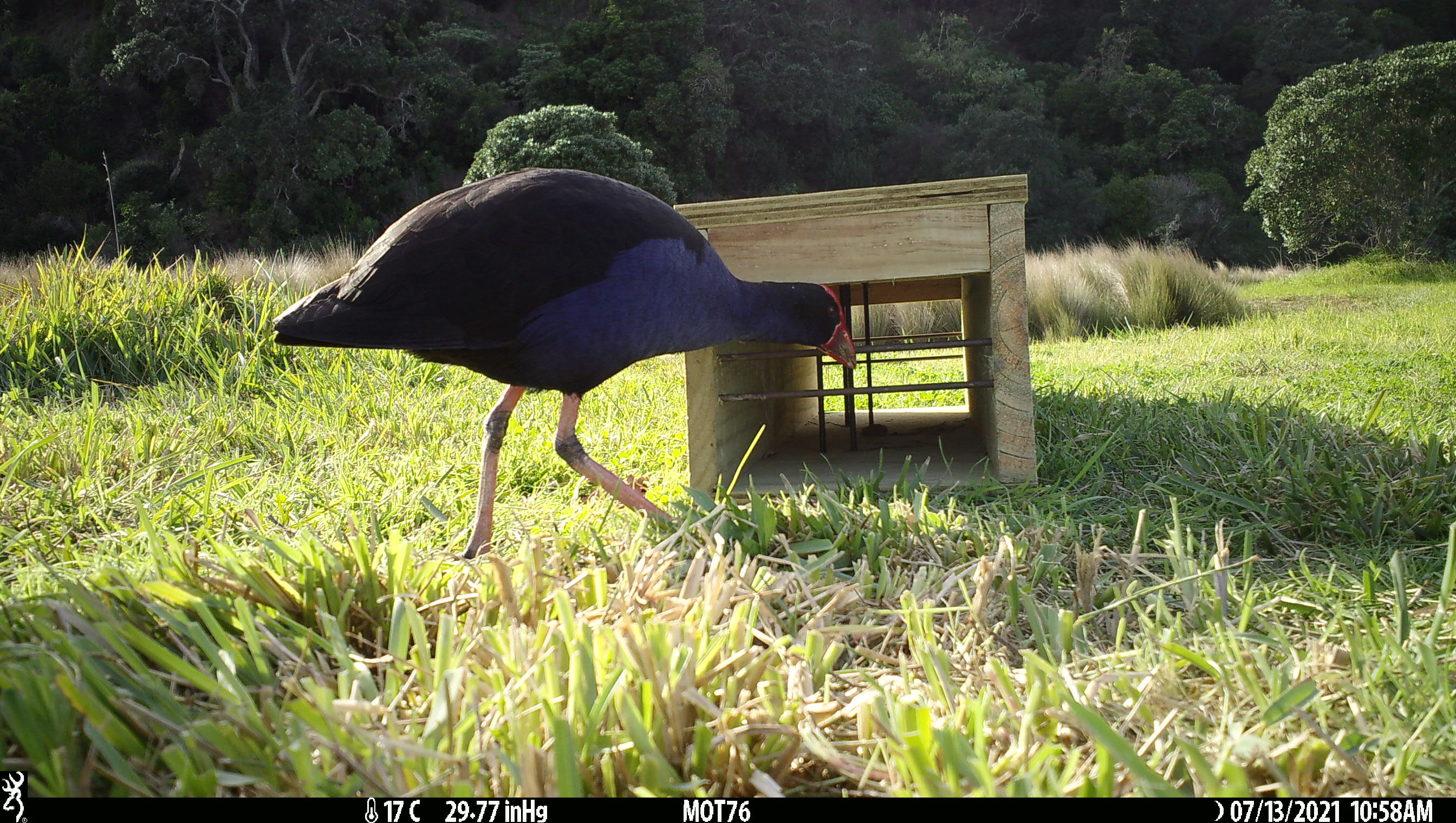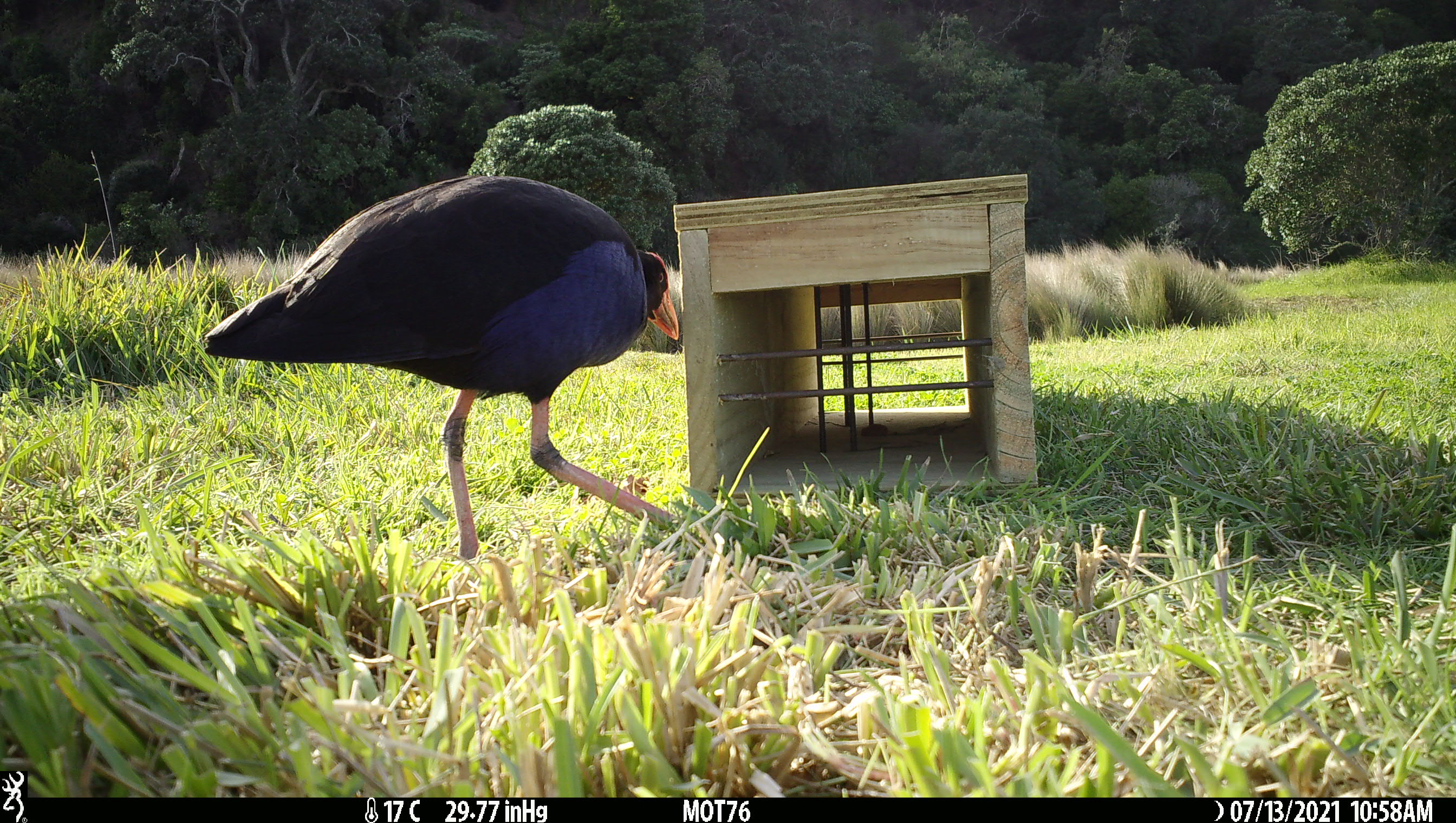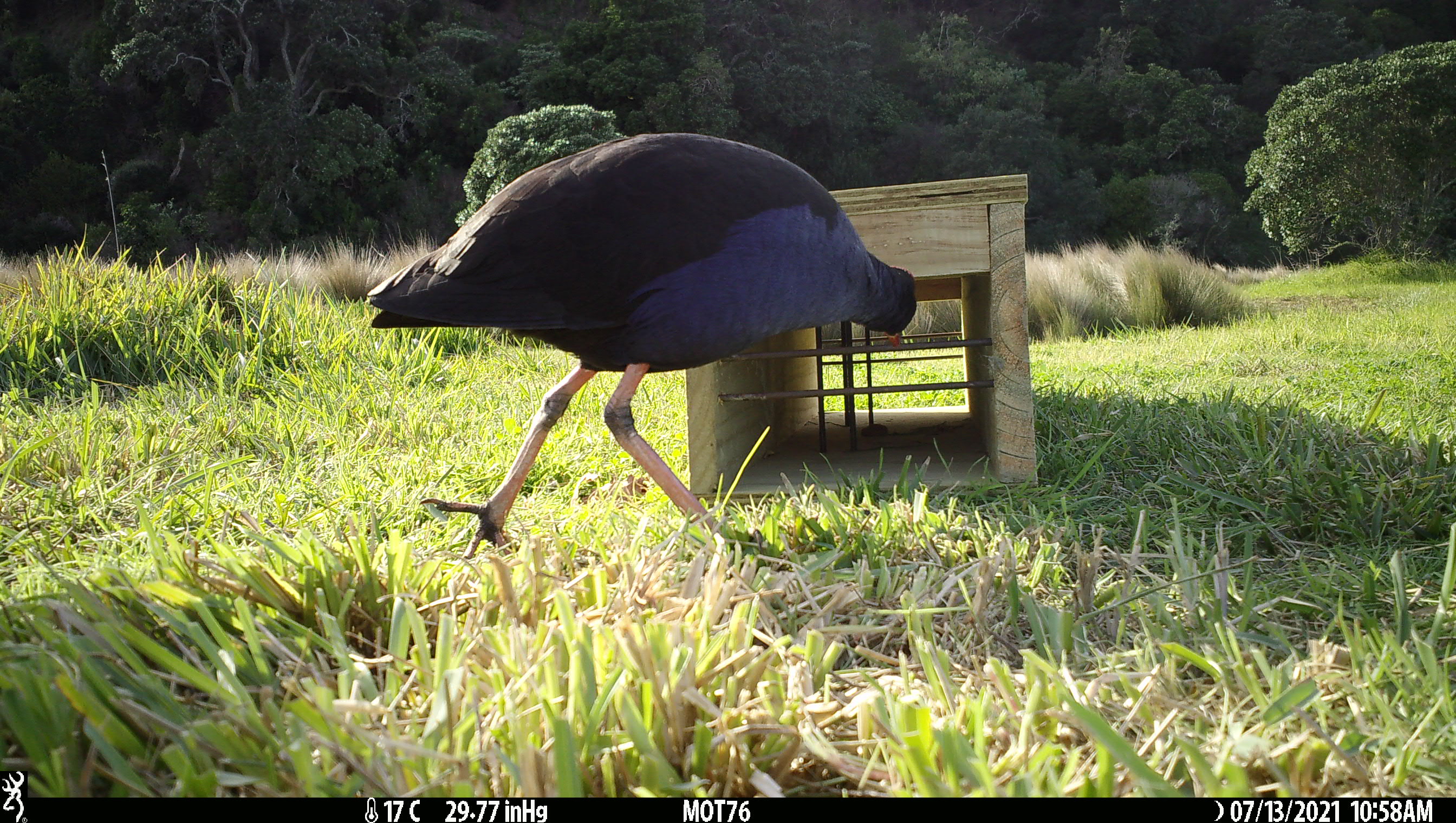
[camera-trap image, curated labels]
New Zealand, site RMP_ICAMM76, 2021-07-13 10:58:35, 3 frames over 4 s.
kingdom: Animalia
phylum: Chordata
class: Aves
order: Gruiformes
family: Rallidae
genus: Porphyrio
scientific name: Porphyrio melanotus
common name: australasian swamphen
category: pukeko